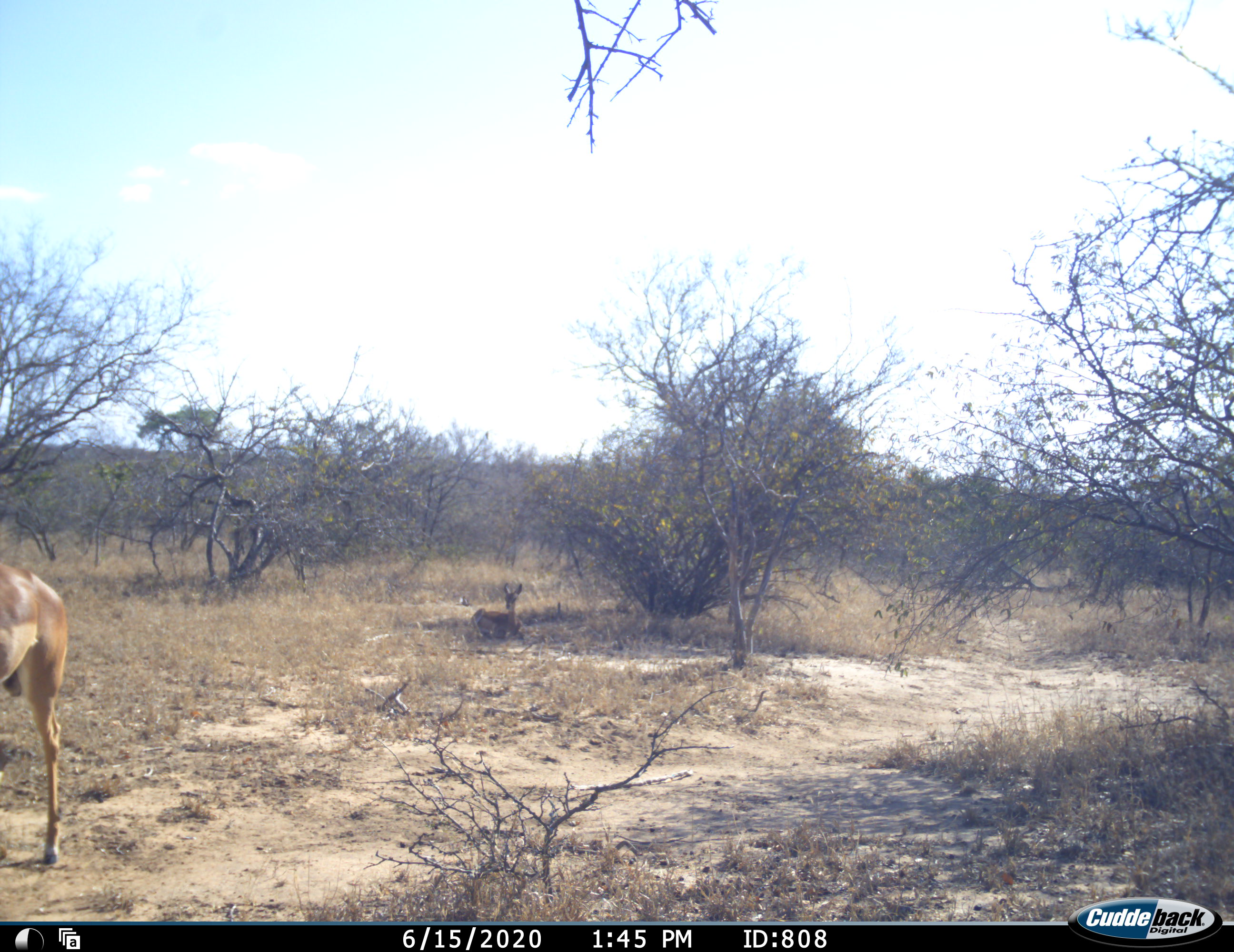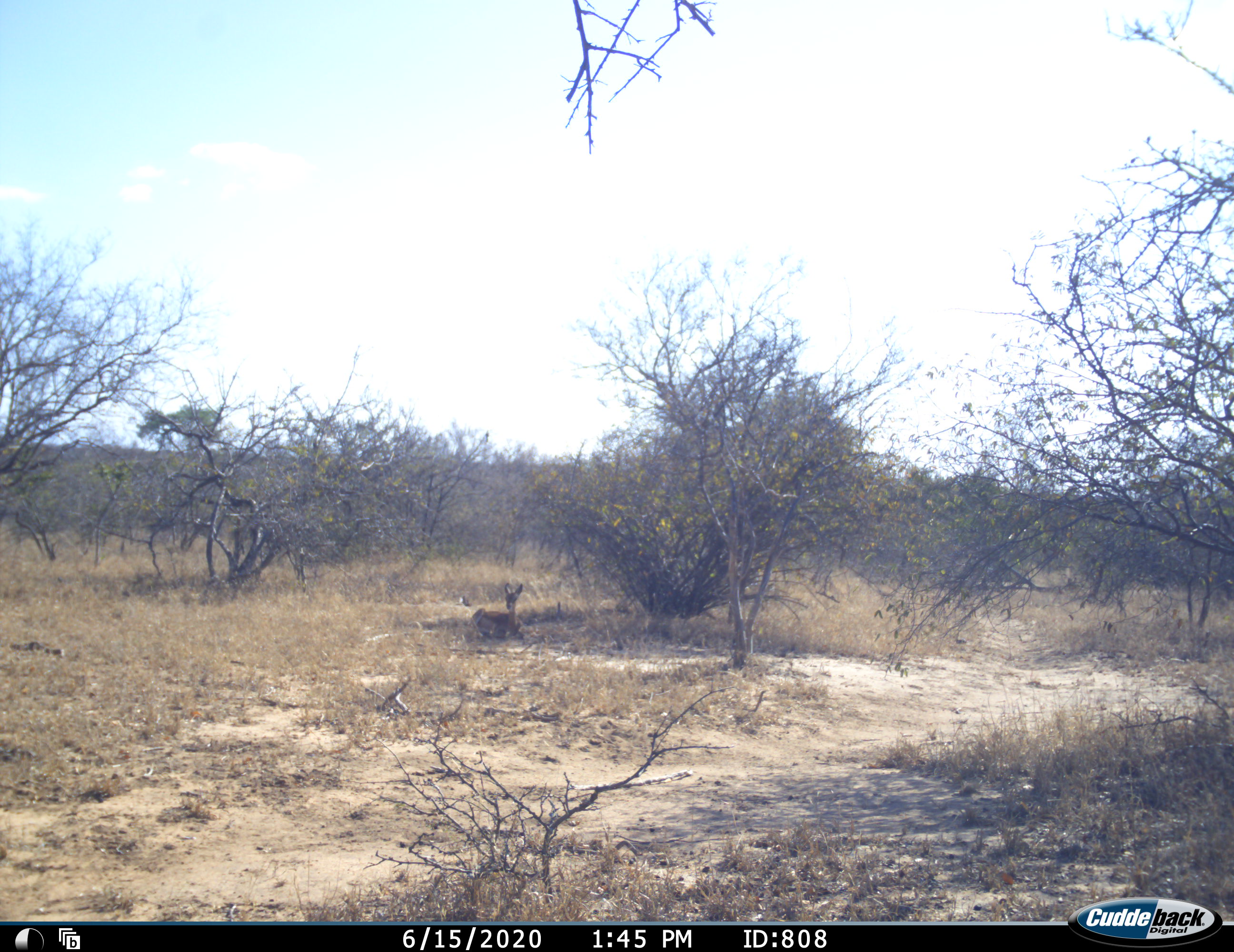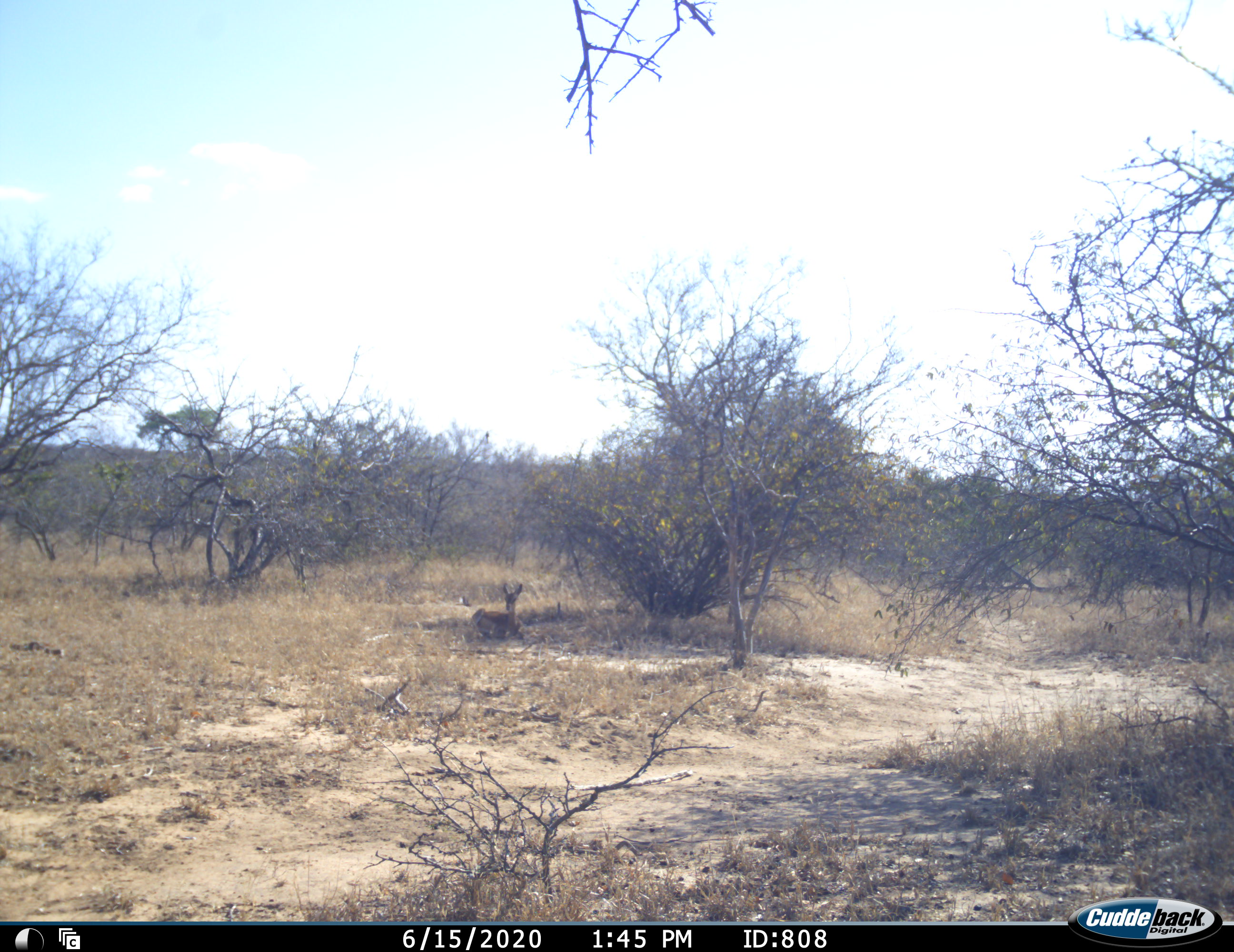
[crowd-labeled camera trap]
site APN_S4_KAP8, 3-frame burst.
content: unidentified animal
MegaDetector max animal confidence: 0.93